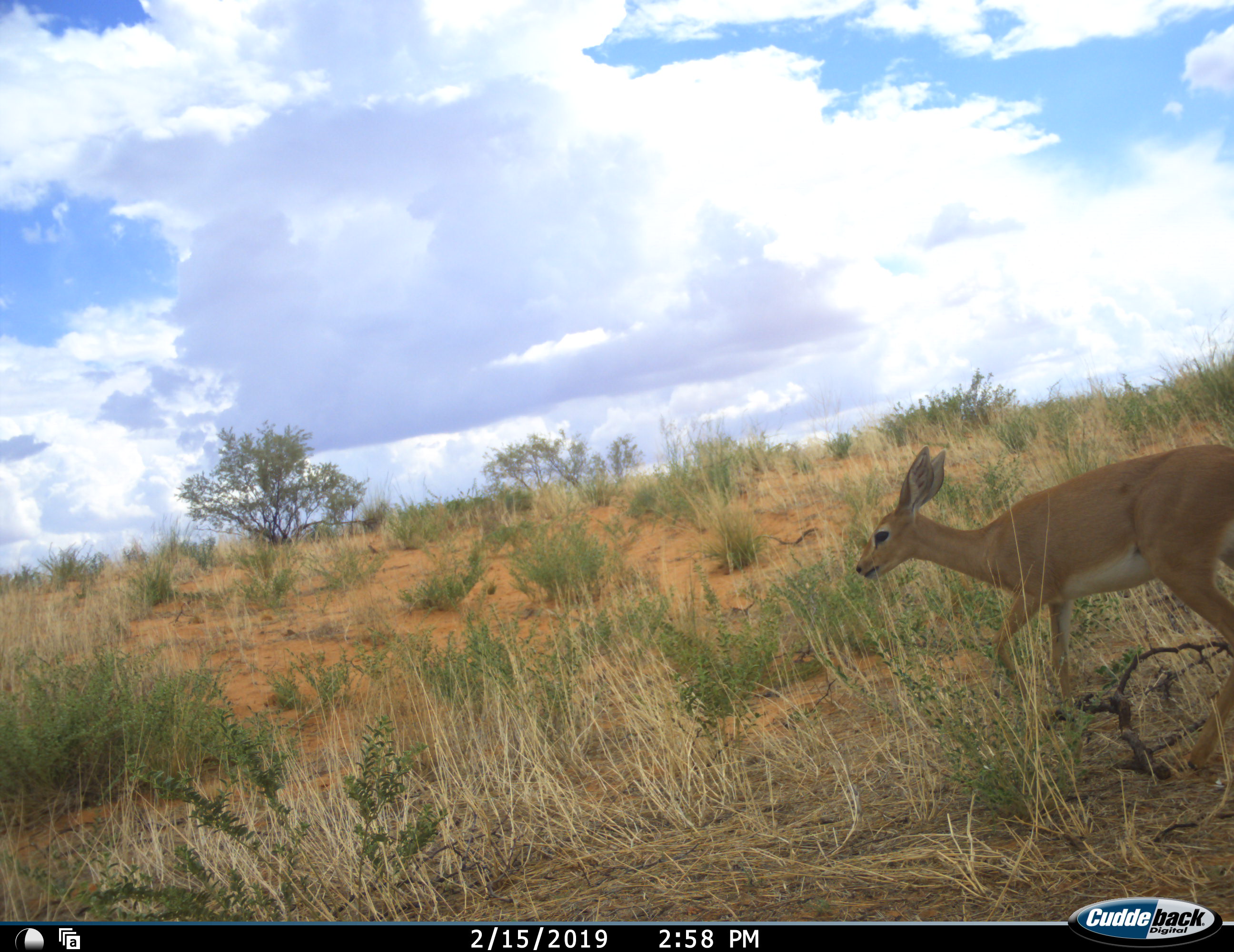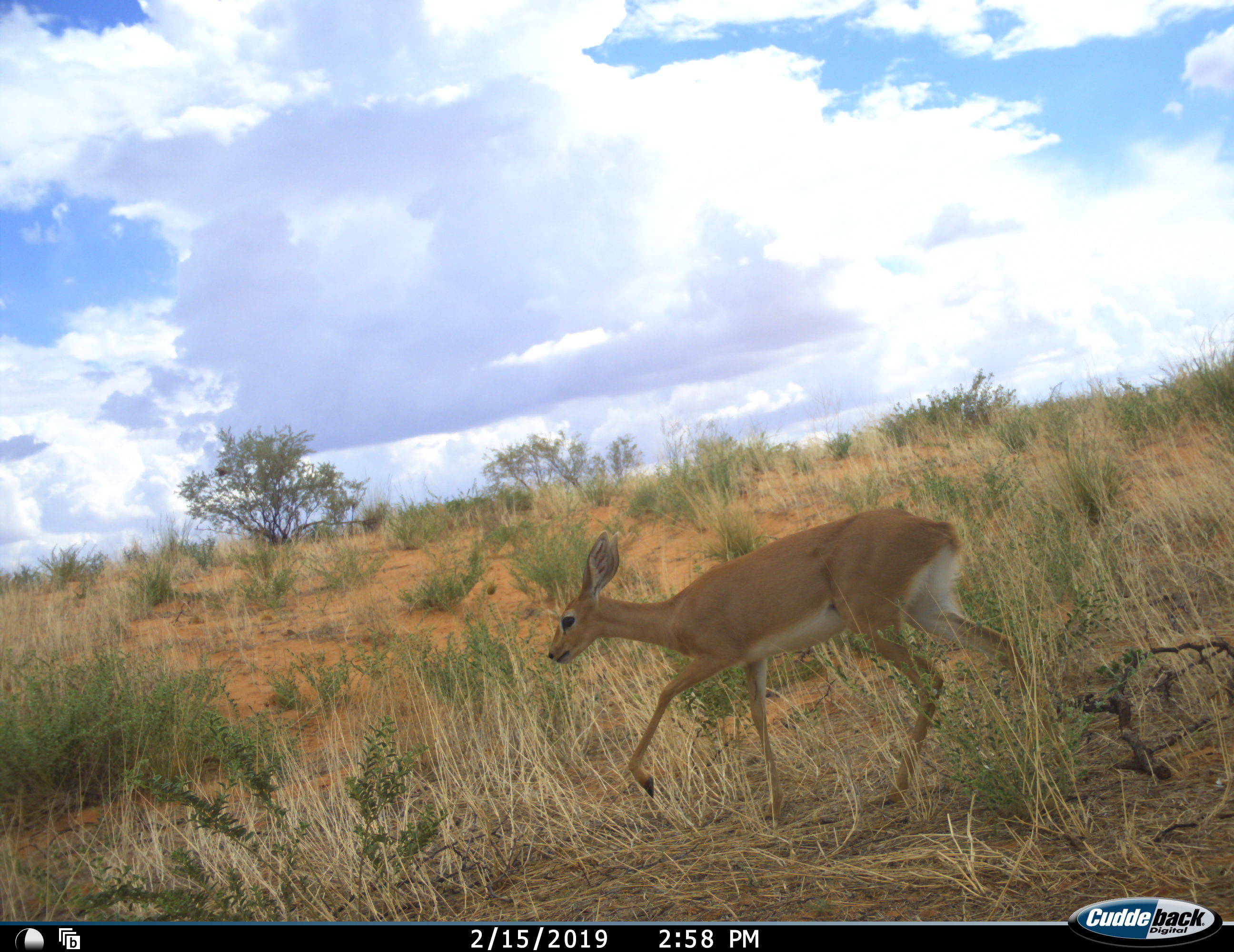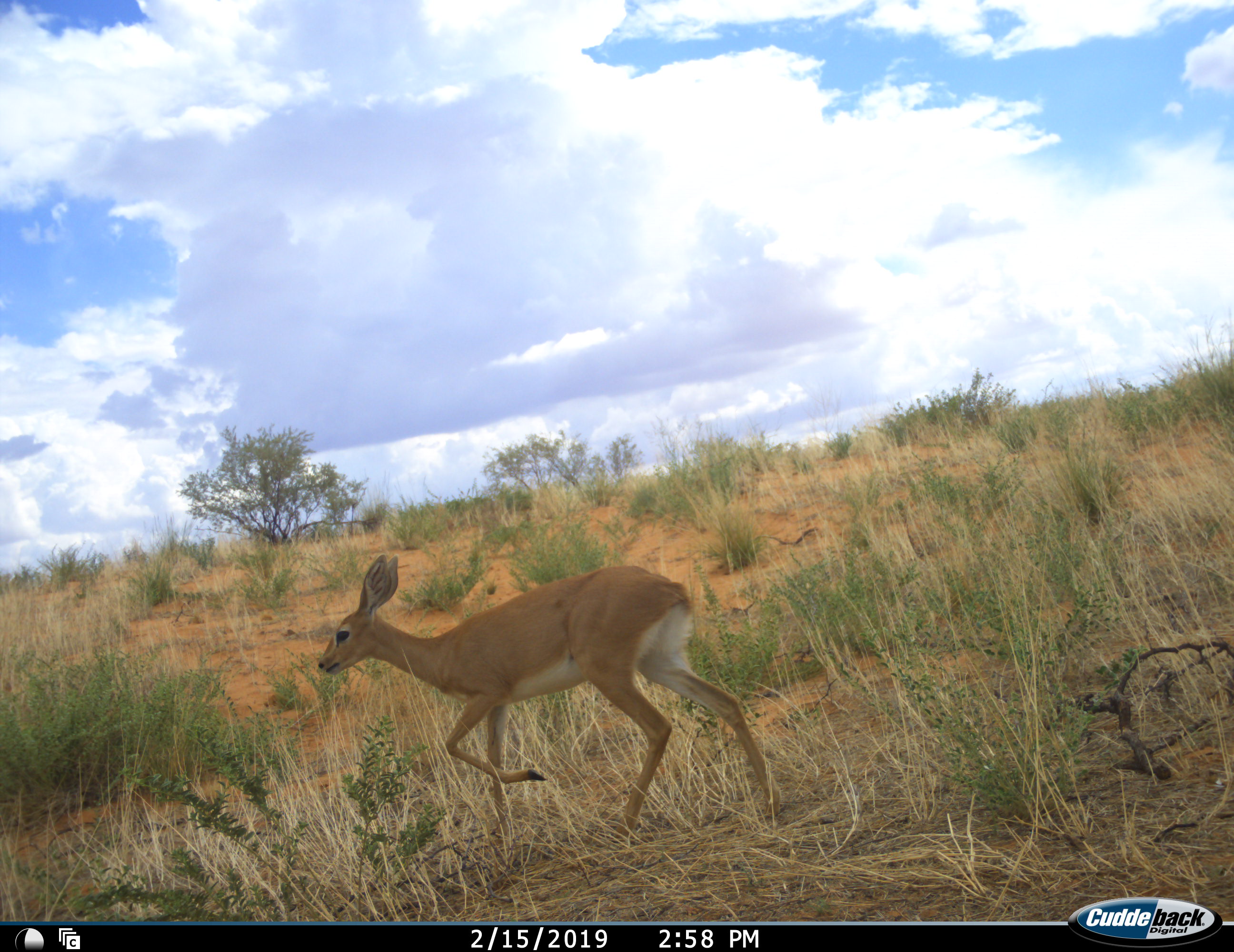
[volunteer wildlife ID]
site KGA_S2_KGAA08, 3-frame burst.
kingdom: Animalia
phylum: Chordata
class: Mammalia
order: Artiodactyla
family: Bovidae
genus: Raphicerus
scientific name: Raphicerus campestris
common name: steenbok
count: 1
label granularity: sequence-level